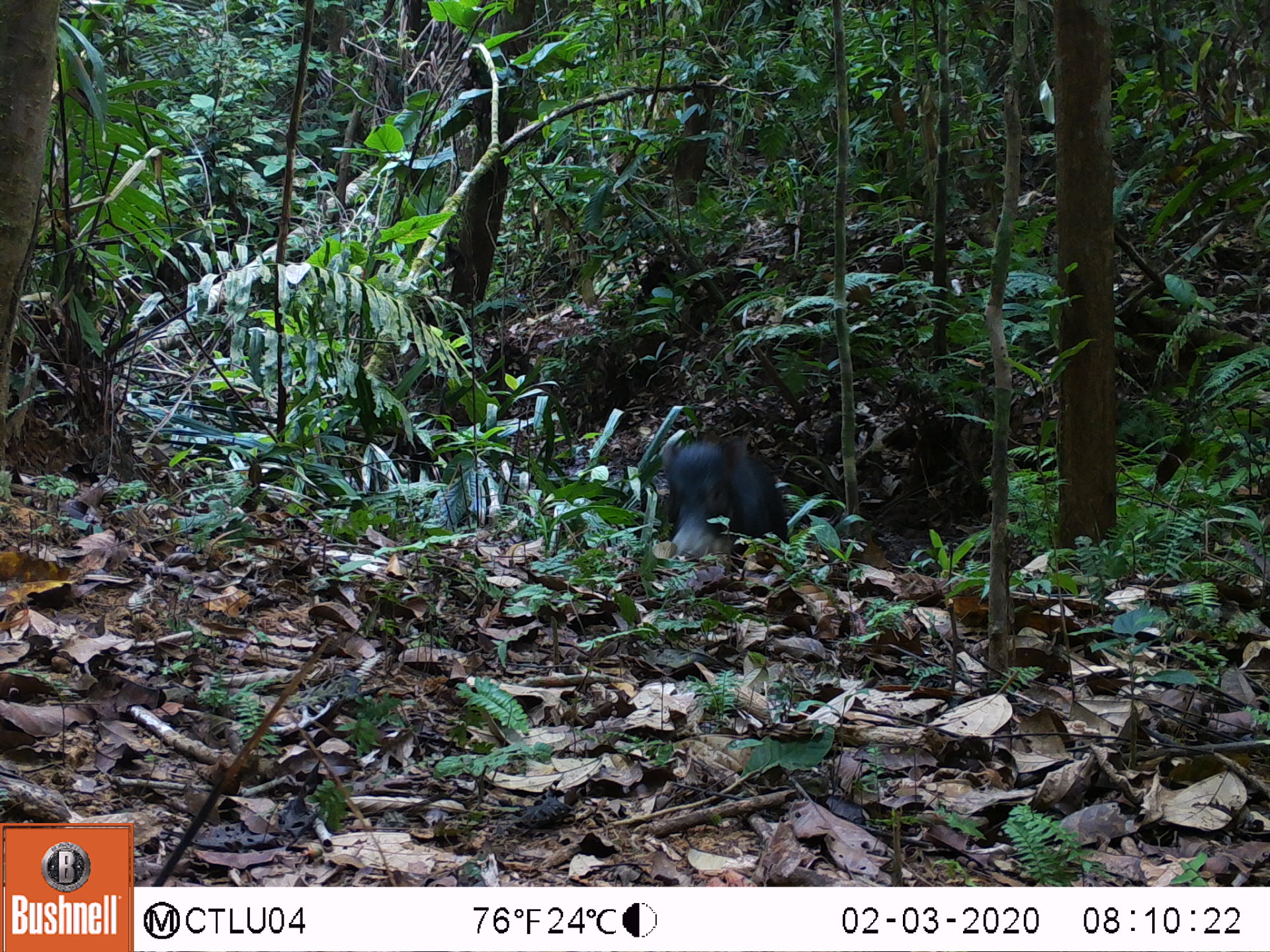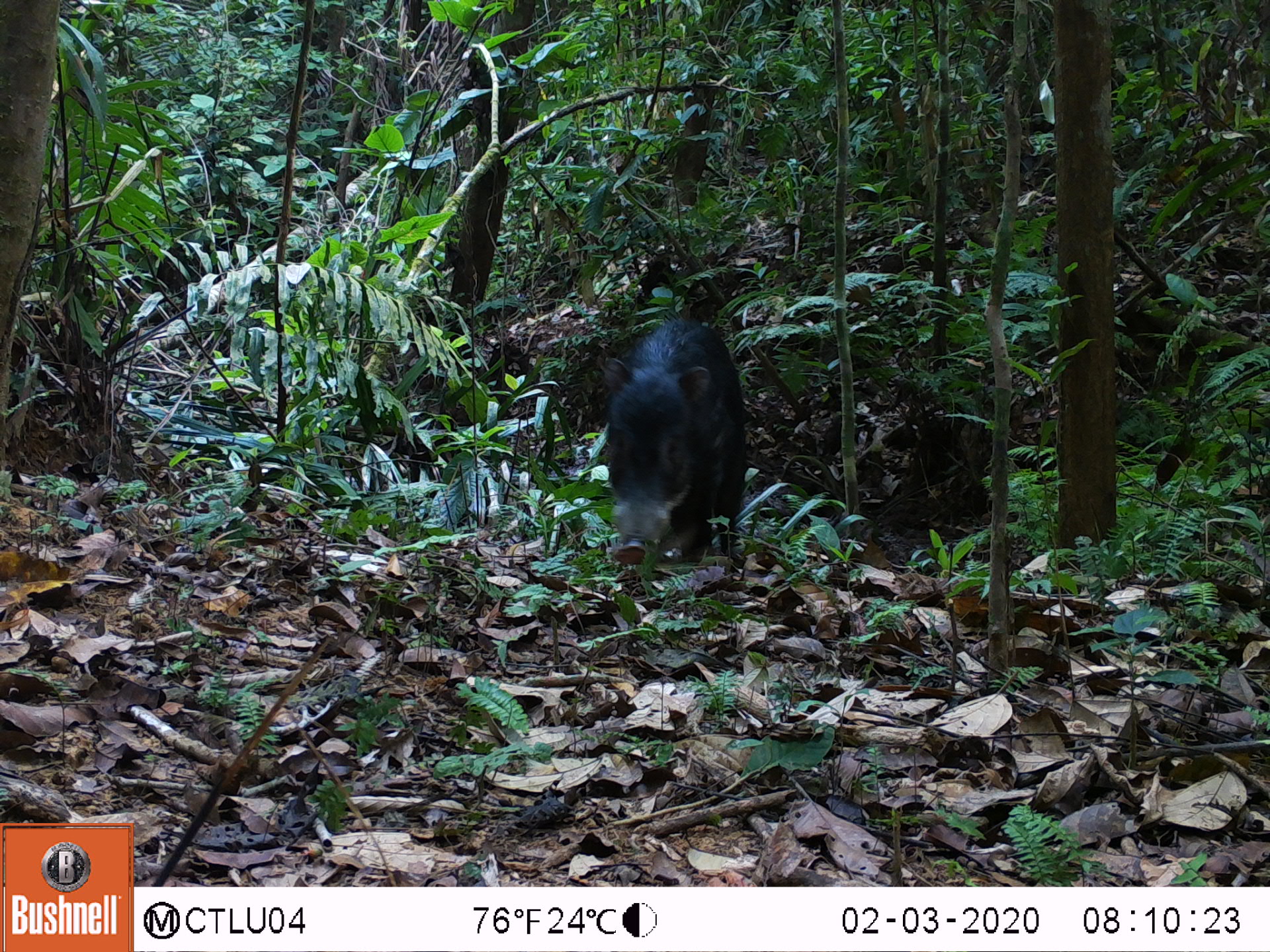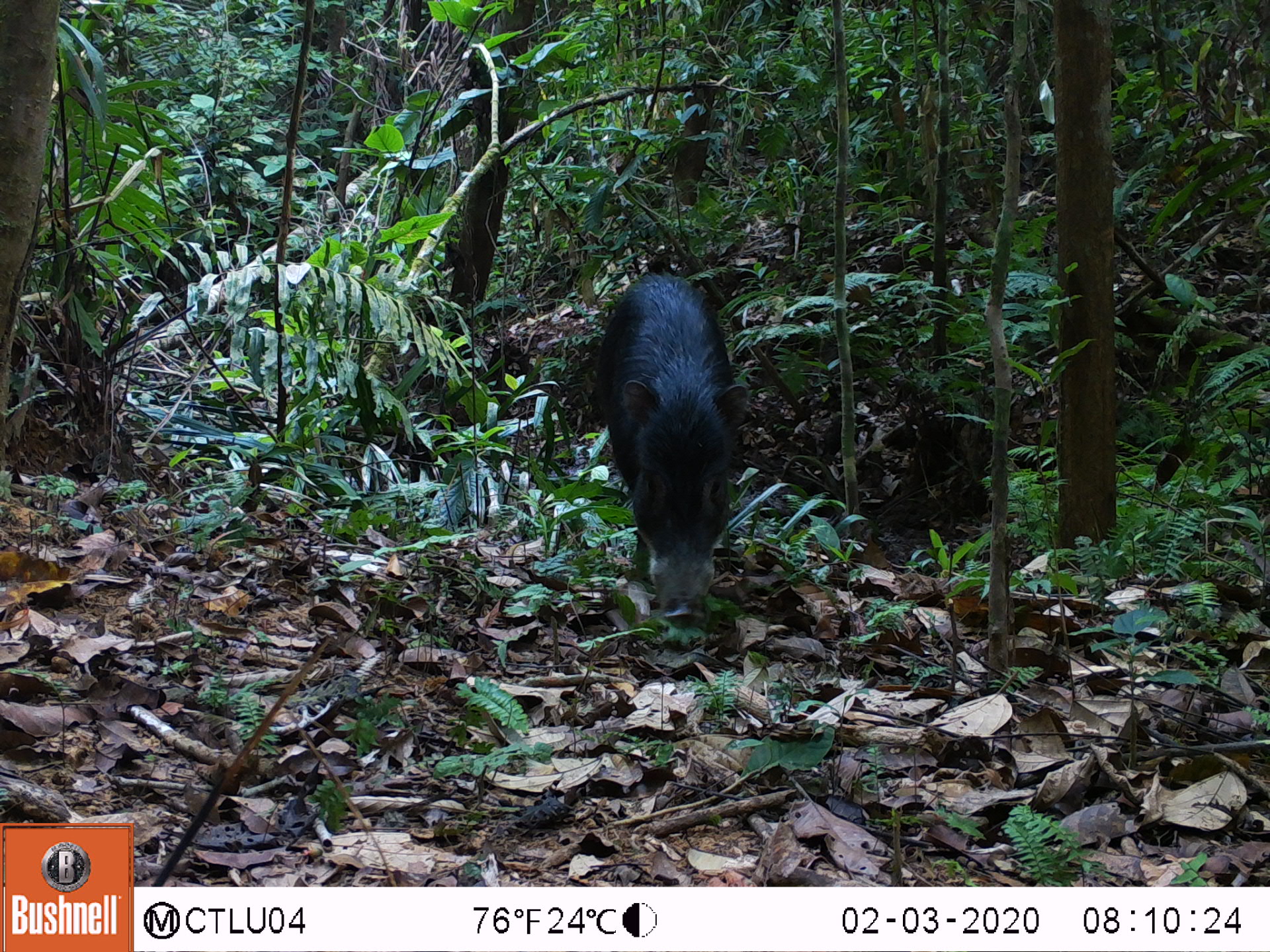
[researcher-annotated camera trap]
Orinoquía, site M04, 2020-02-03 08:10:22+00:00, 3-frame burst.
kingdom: Animalia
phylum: Chordata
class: Mammalia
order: Artiodactyla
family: Tayassuidae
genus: Pecari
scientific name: Pecari tajacu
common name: collared peccary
Collared peccary (Pecari tajacu).